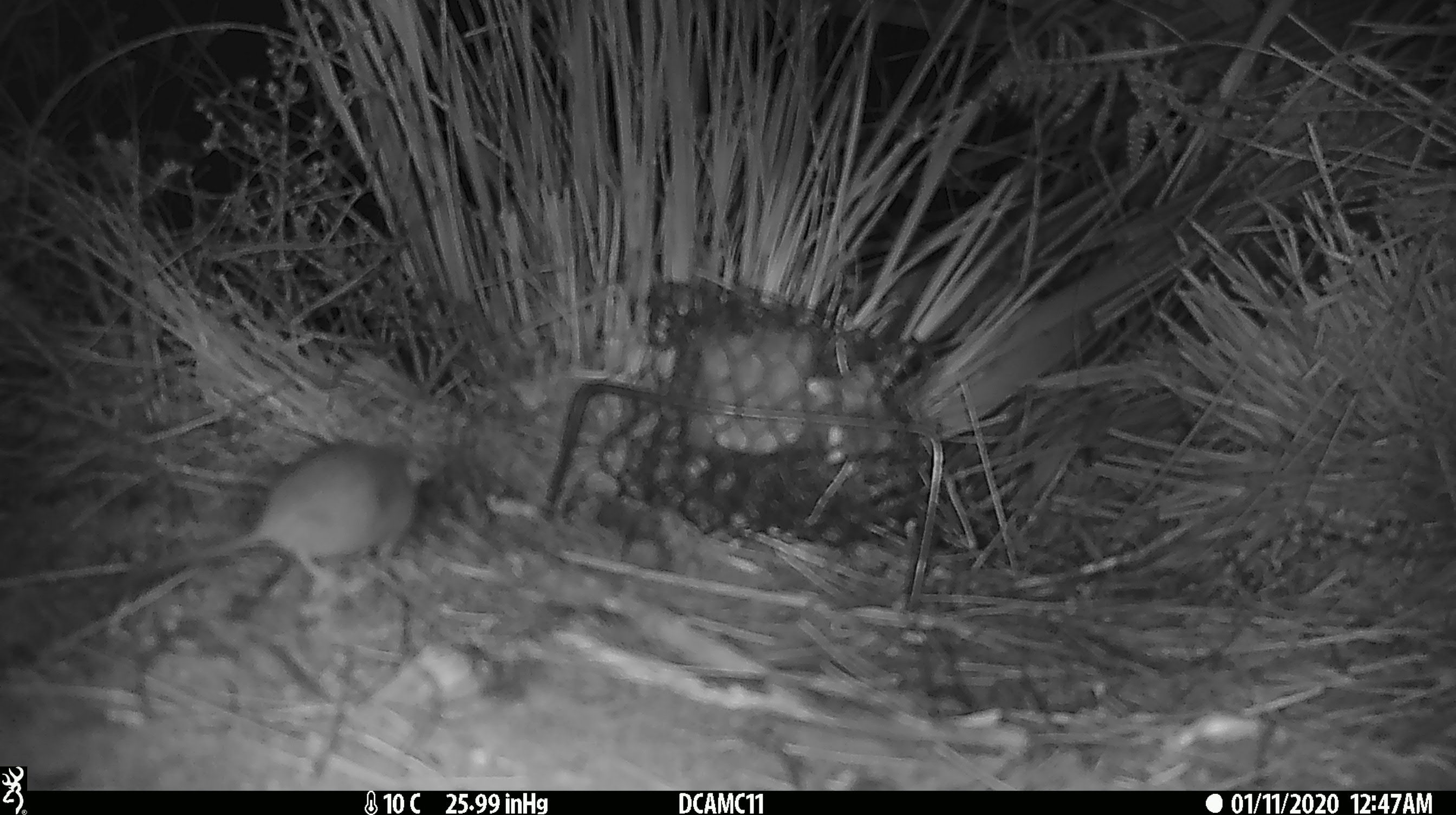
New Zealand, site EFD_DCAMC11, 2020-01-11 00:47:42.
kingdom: Animalia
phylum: Chordata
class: Mammalia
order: Rodentia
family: Muridae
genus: Mus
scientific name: Mus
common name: mouse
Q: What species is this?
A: Mouse (Mus).